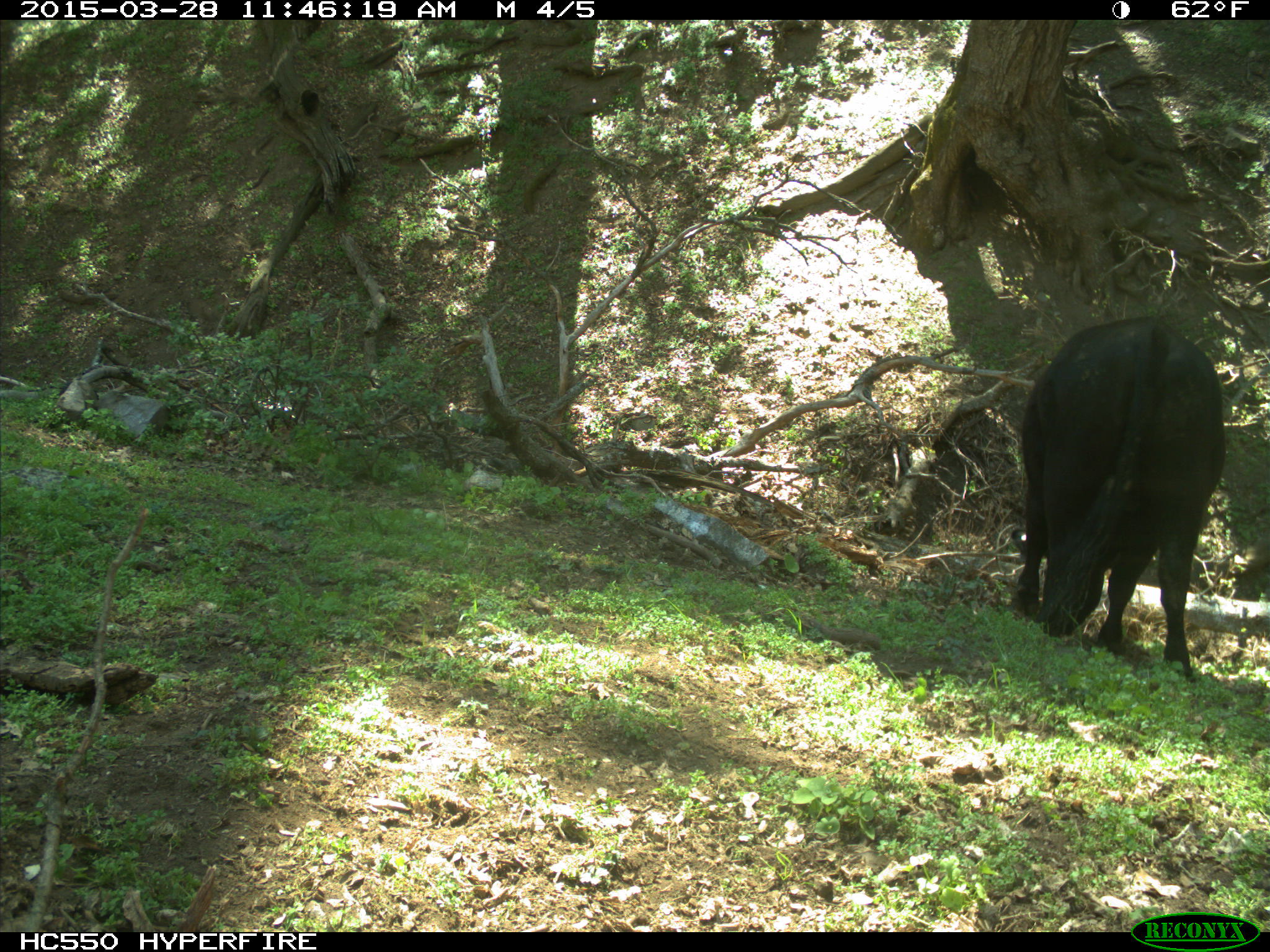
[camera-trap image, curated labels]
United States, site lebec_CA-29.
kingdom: Animalia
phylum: Chordata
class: Mammalia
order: Artiodactyla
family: Bovidae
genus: Bos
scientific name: Bos taurus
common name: domestic cow